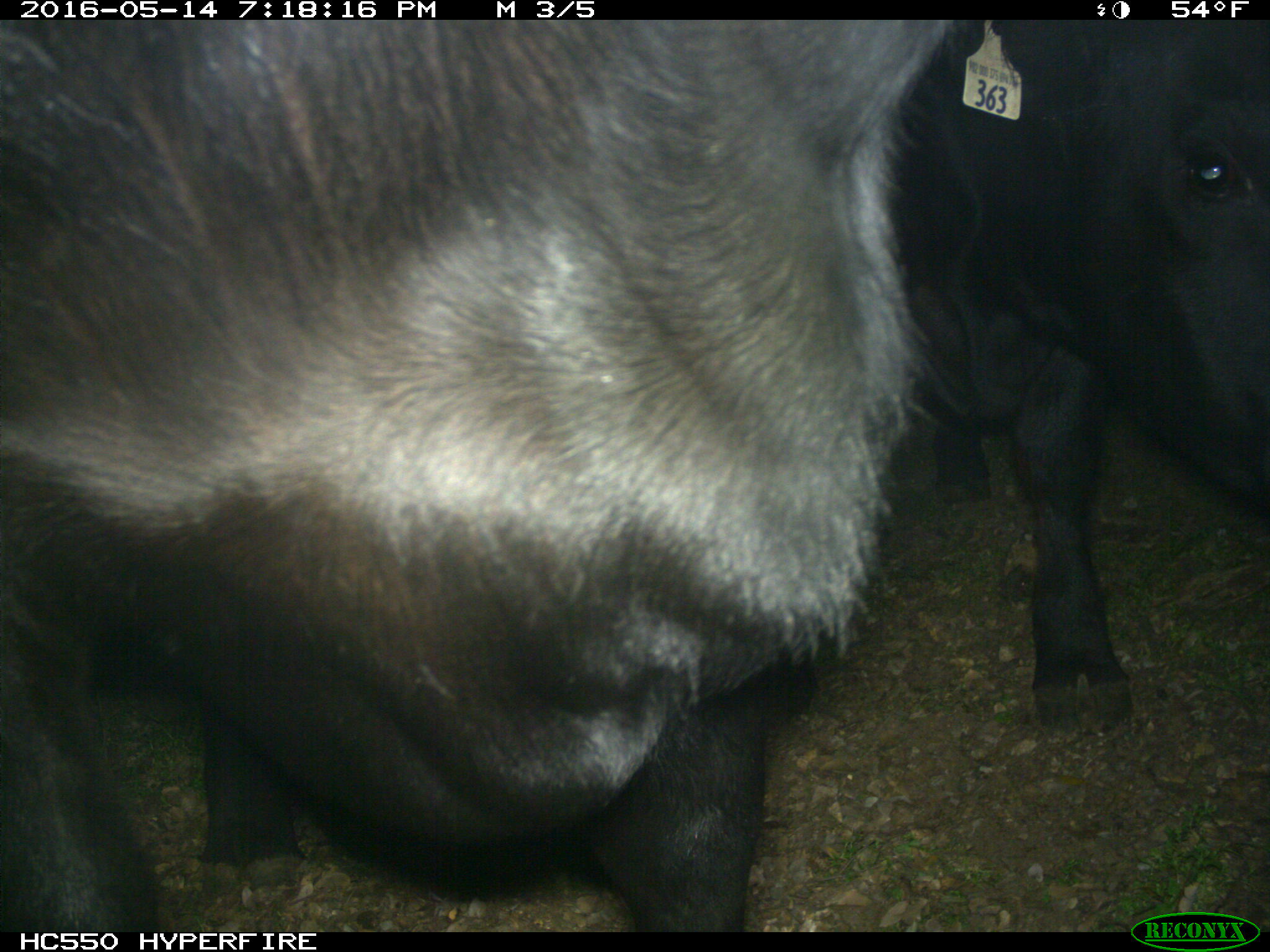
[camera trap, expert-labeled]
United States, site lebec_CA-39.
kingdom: Animalia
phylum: Chordata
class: Mammalia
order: Artiodactyla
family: Bovidae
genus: Bos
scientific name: Bos taurus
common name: domestic cow